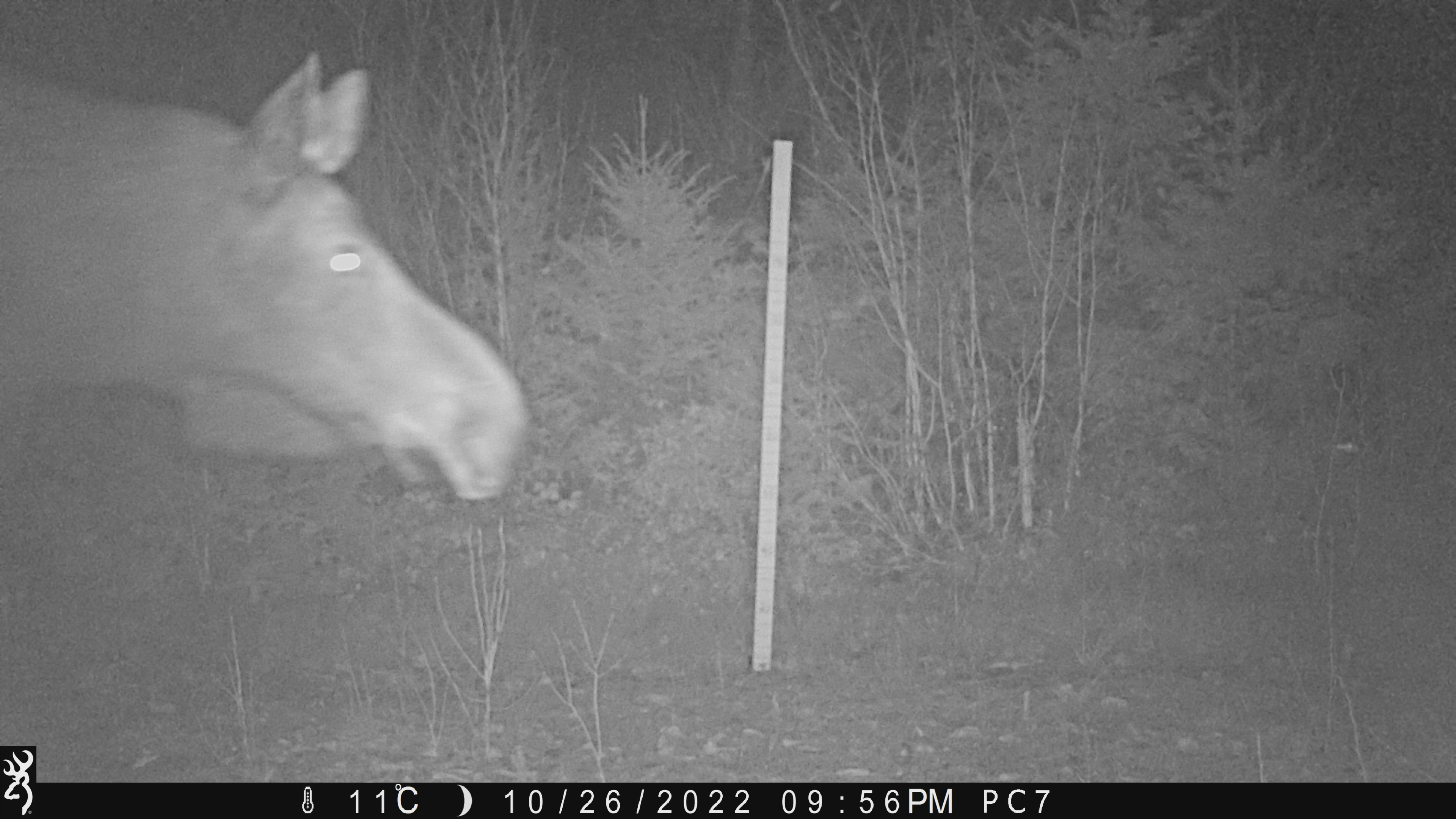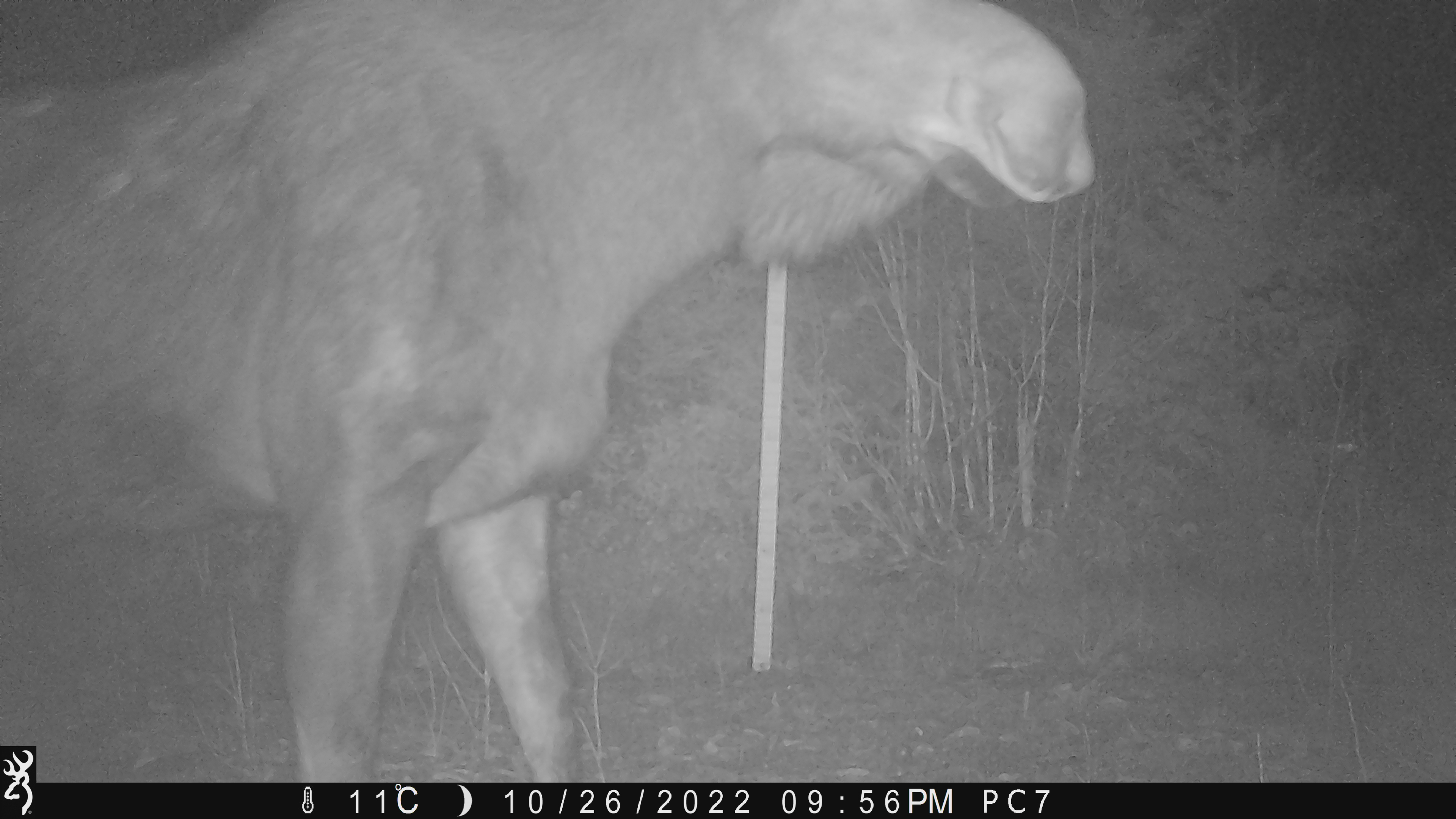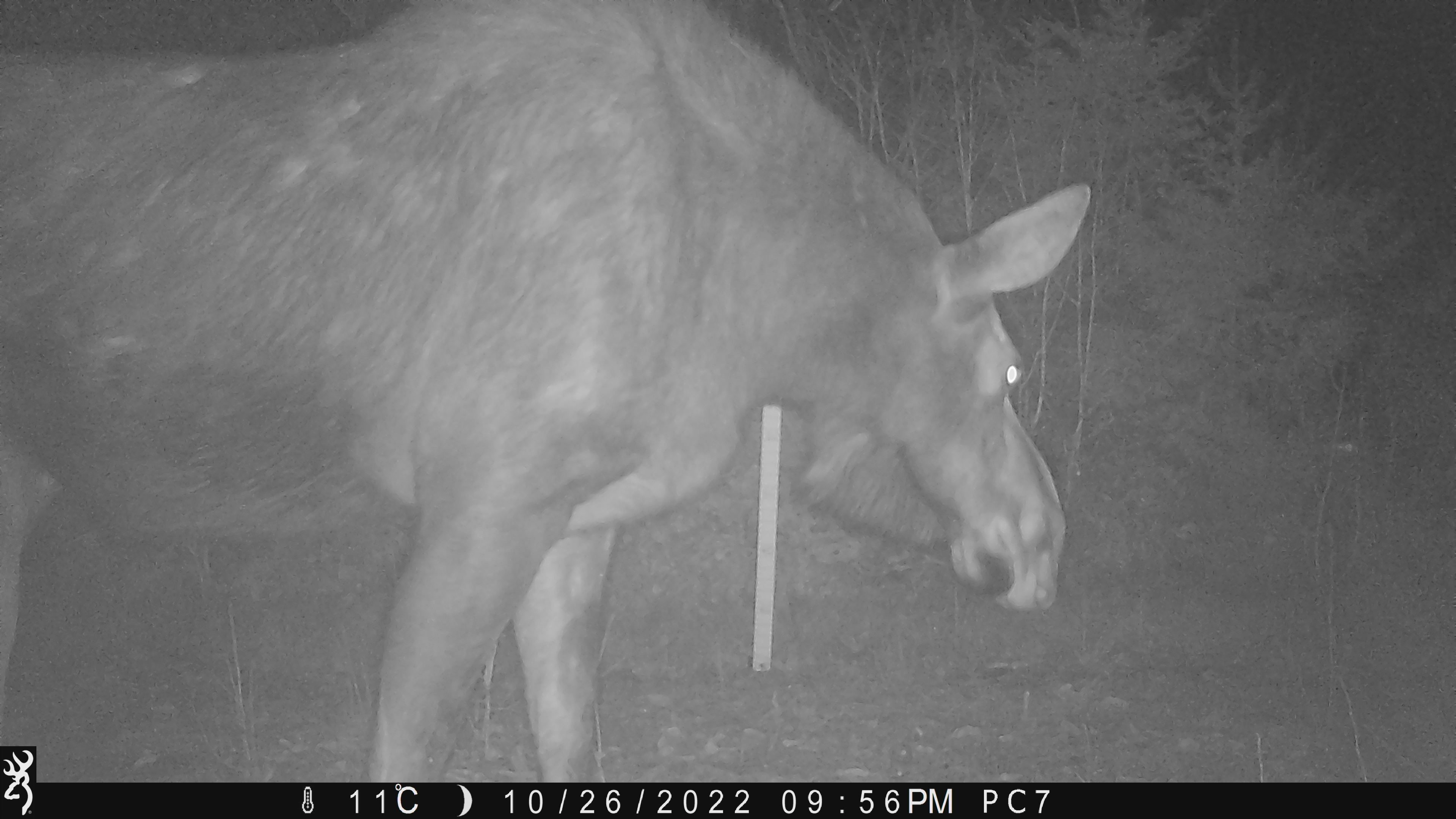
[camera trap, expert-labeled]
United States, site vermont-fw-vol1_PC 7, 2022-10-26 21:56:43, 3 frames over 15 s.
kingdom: Animalia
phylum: Chordata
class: Mammalia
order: Artiodactyla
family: Cervidae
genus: Alces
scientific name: Alces alces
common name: moose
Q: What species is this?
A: Moose (Alces alces).